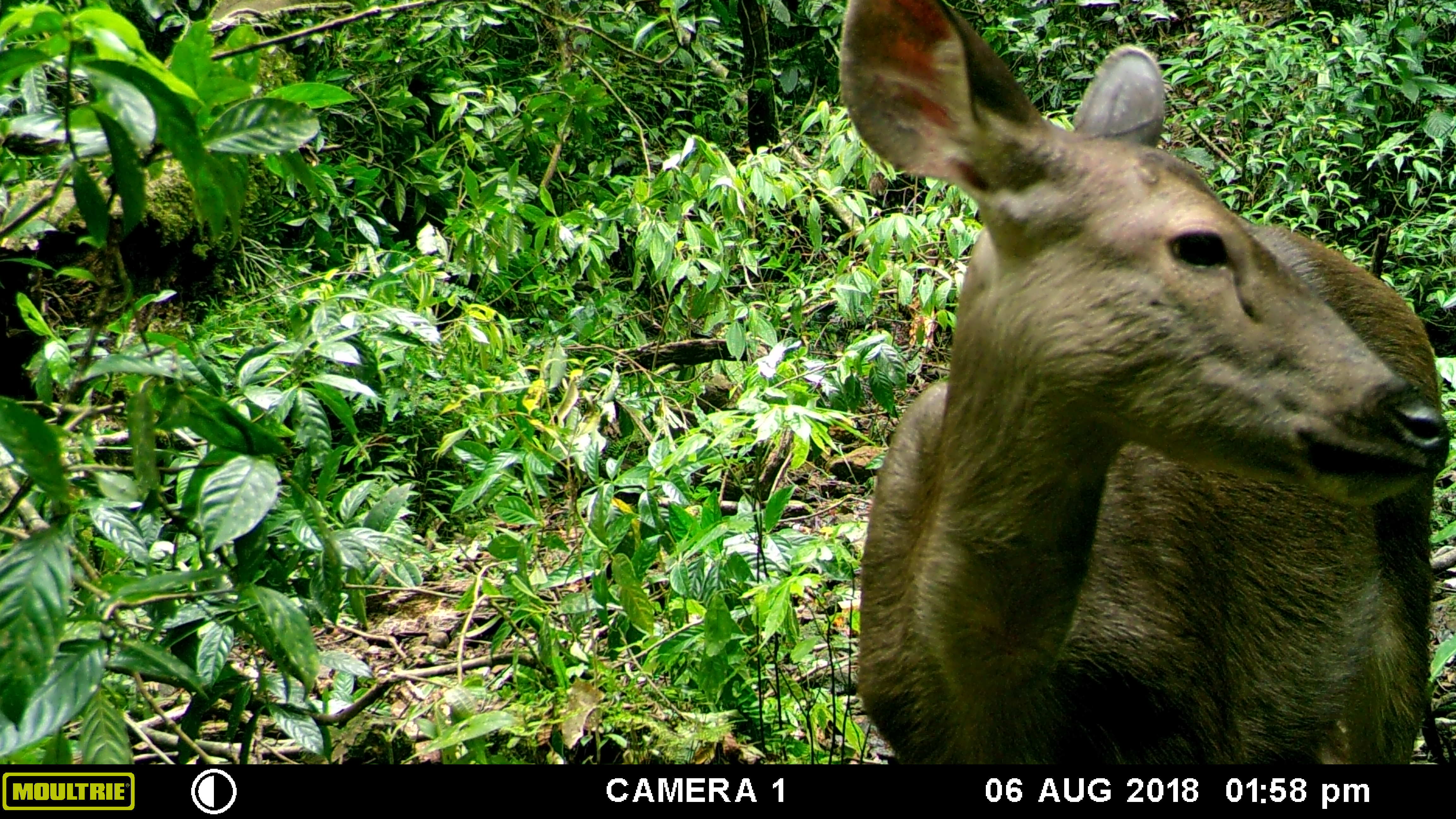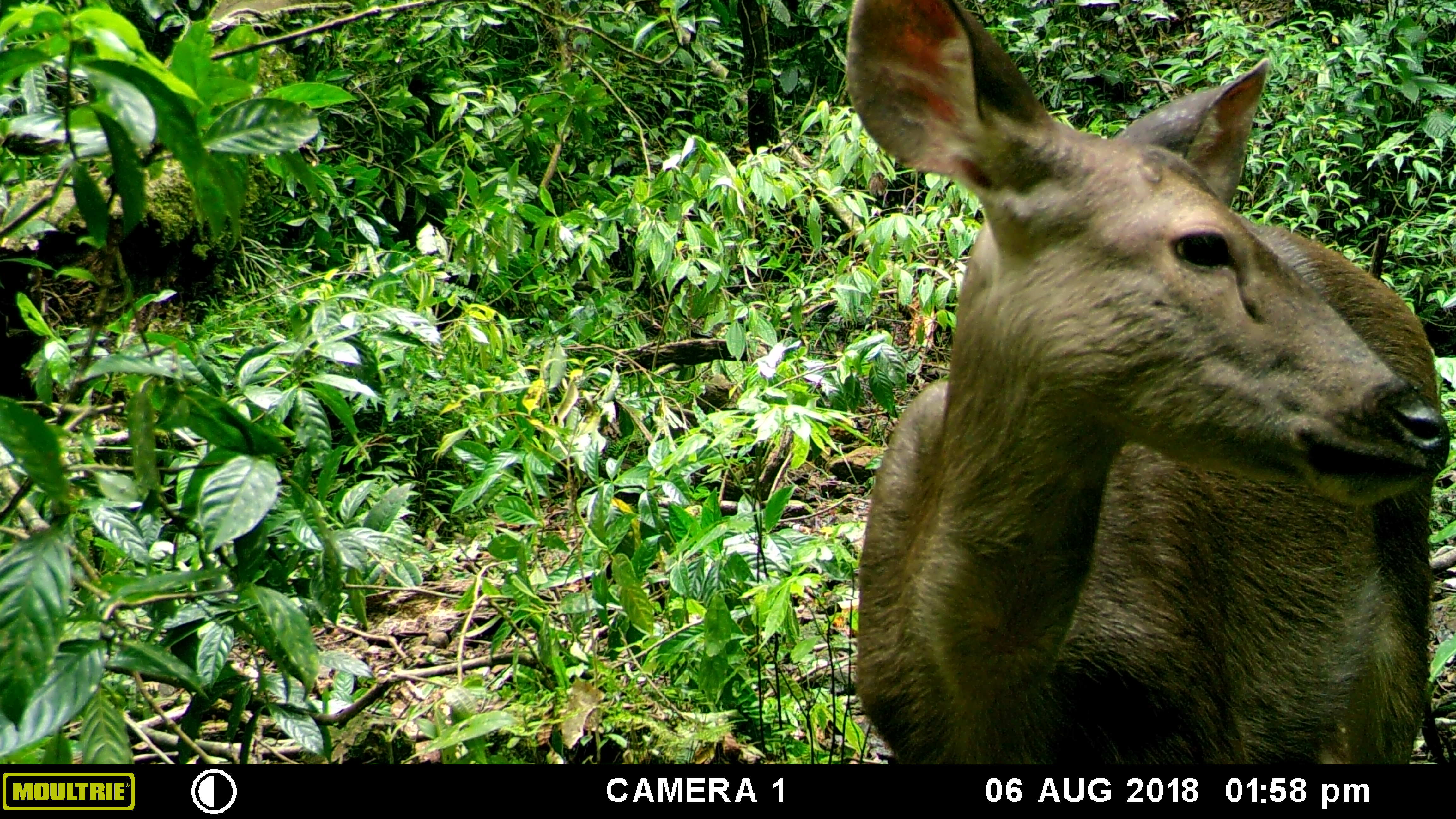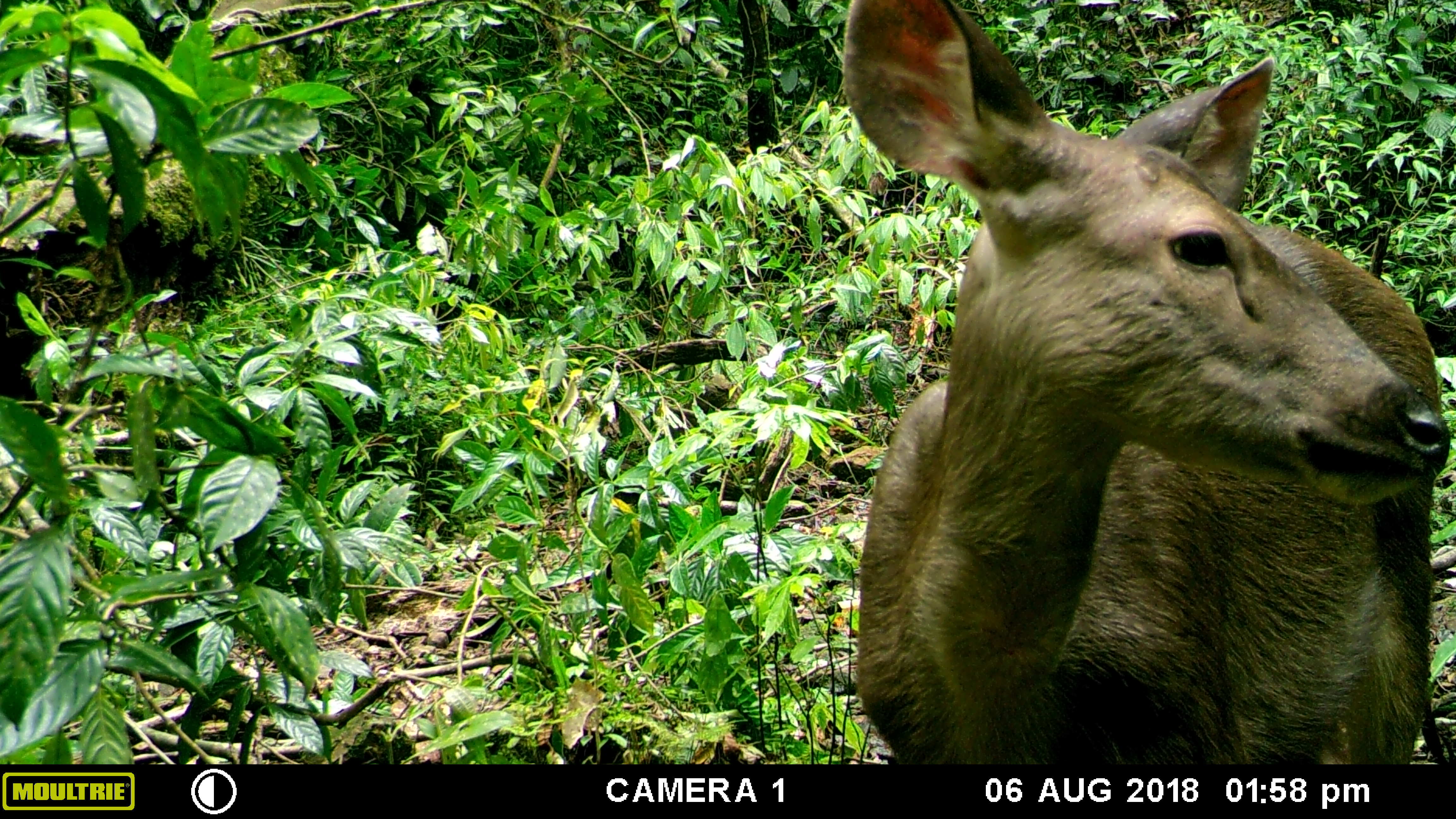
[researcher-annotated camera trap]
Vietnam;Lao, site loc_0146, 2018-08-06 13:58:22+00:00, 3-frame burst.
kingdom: Animalia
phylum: Chordata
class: Mammalia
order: Artiodactyla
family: Cervidae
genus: Rusa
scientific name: Rusa unicolor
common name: sambar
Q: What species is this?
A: Sambar (Rusa unicolor).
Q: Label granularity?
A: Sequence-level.